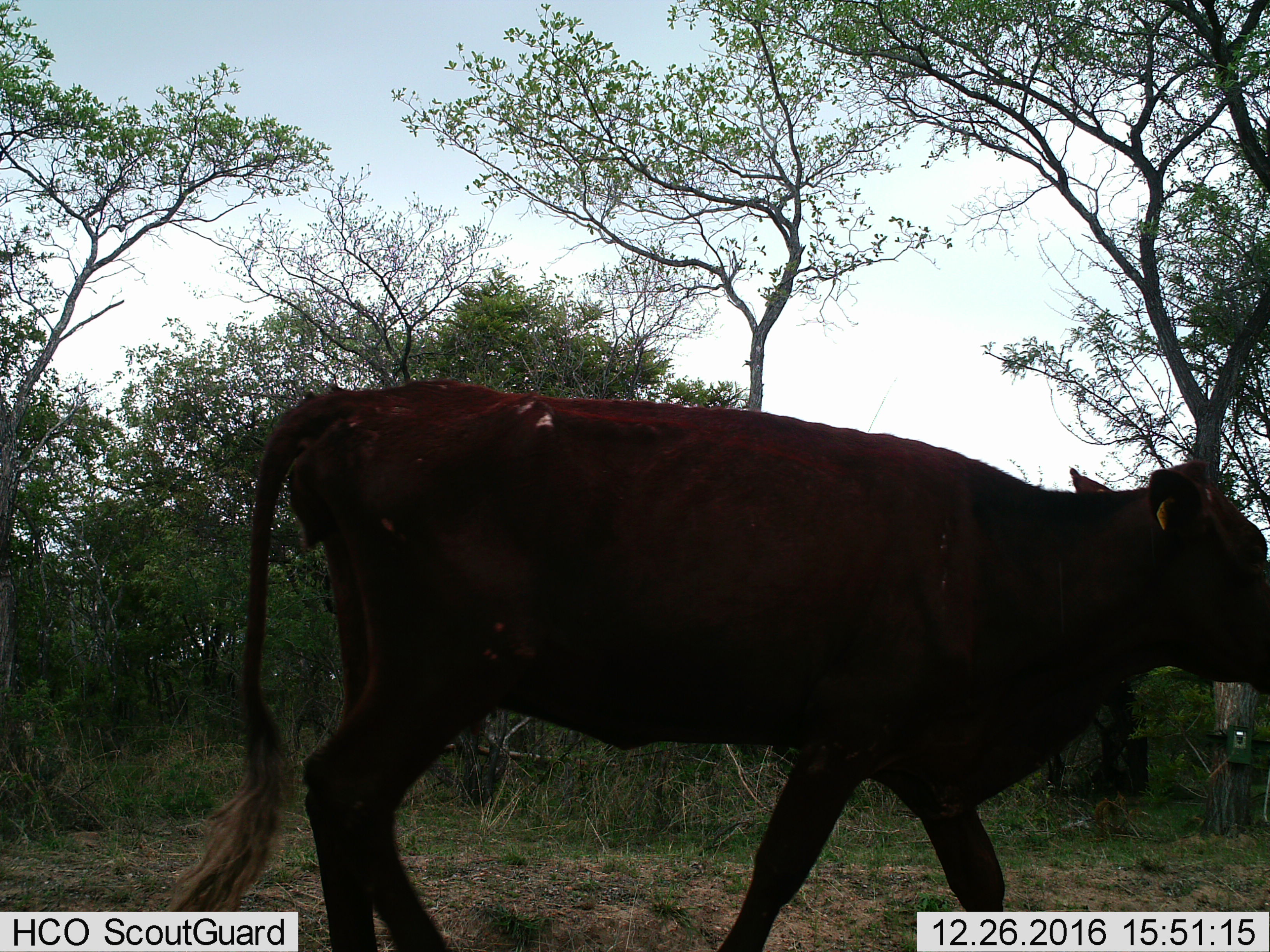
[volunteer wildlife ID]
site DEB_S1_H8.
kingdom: Animalia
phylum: Chordata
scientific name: Vertebrata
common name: domestic animal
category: domesticanimal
Domesticanimal (domestic animal) (Vertebrata), count 1. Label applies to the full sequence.